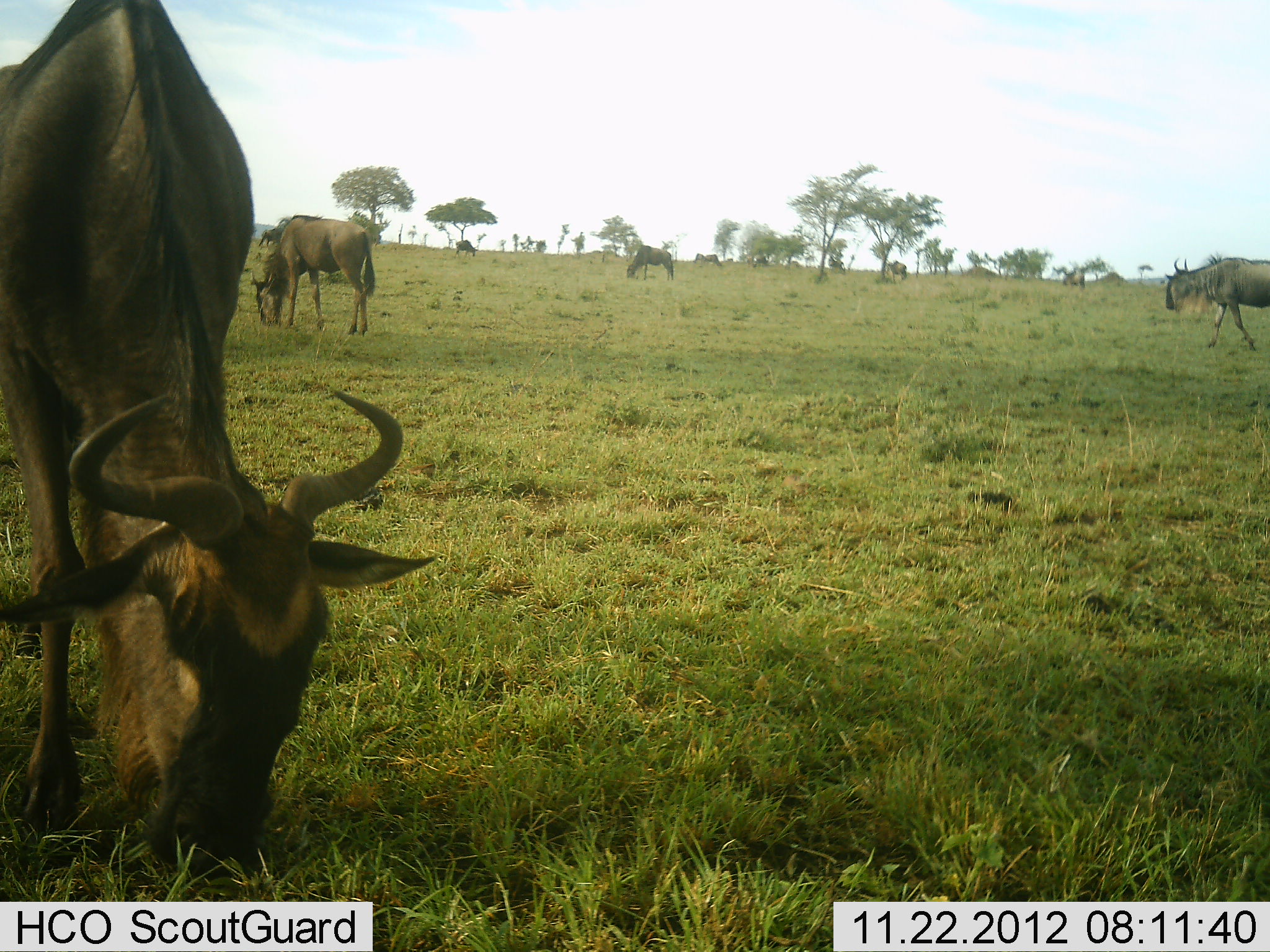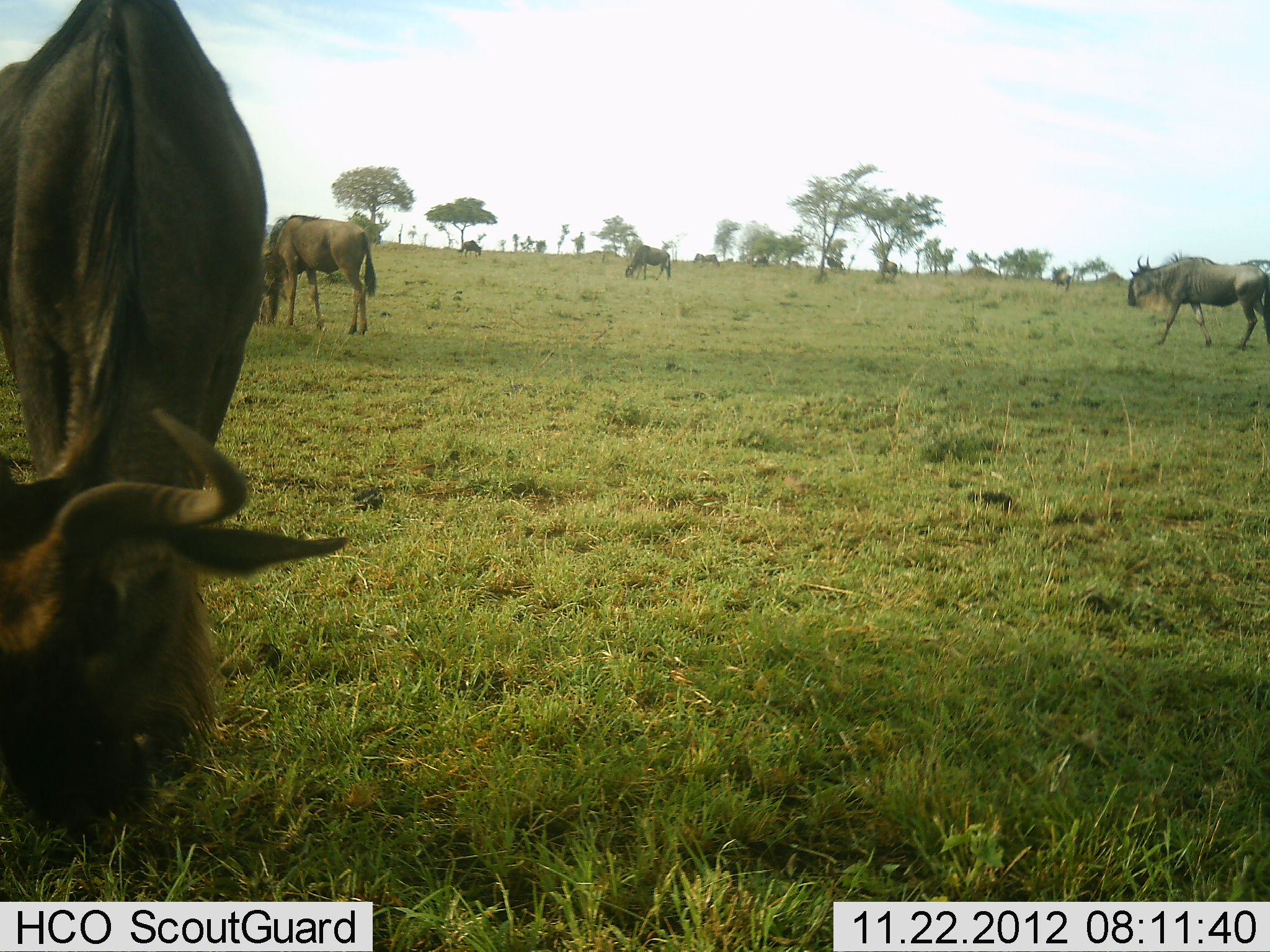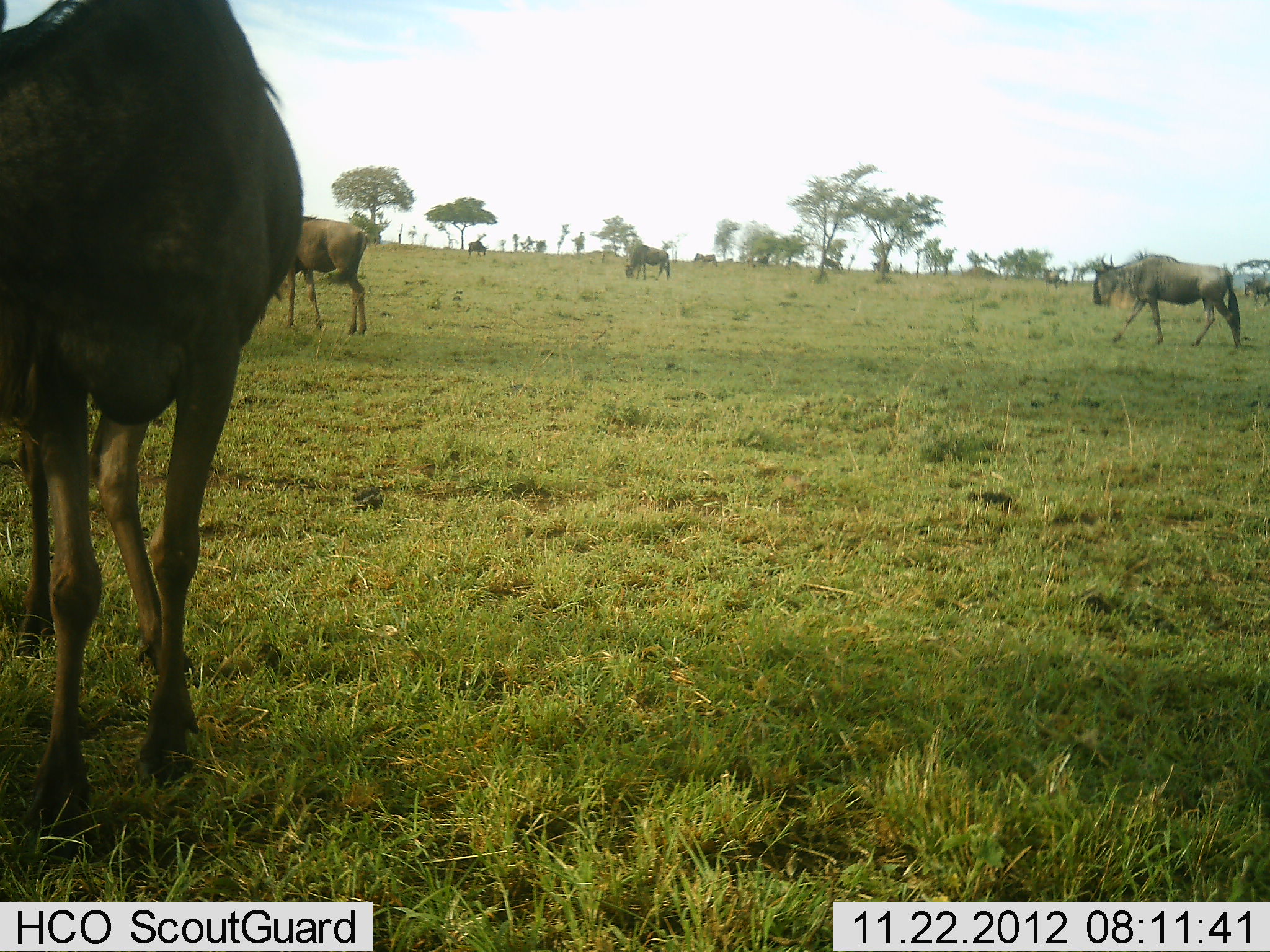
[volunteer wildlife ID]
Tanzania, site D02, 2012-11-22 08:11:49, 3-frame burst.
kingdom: Animalia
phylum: Chordata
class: Mammalia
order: Artiodactyla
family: Bovidae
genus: Connochaetes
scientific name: Connochaetes taurinus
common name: blue wildebeest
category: wildebeest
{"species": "wildebeest (blue wildebeest) (Connochaetes taurinus)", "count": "9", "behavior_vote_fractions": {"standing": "44%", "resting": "2%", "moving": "63%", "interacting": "2%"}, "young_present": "0%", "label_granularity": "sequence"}